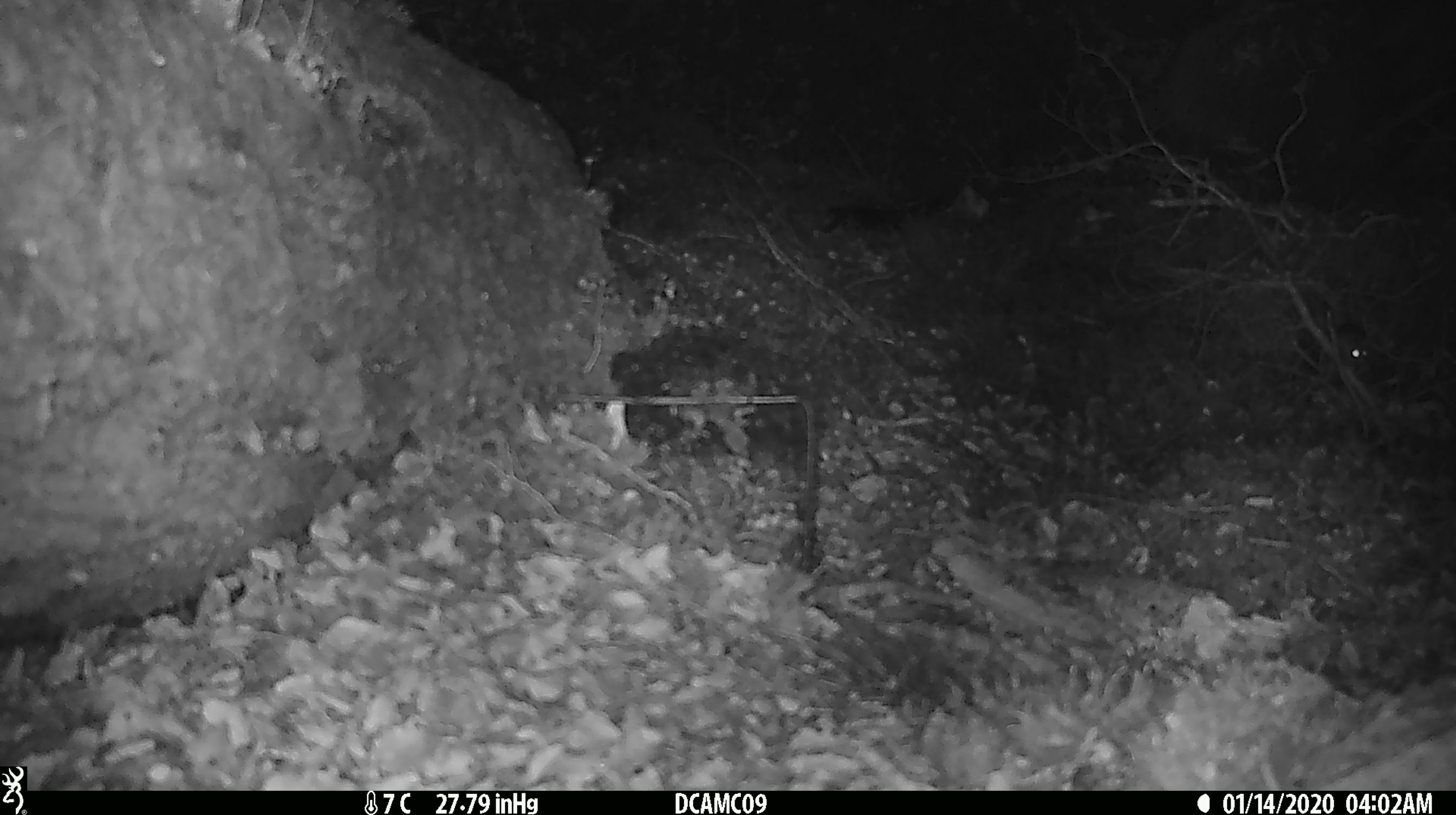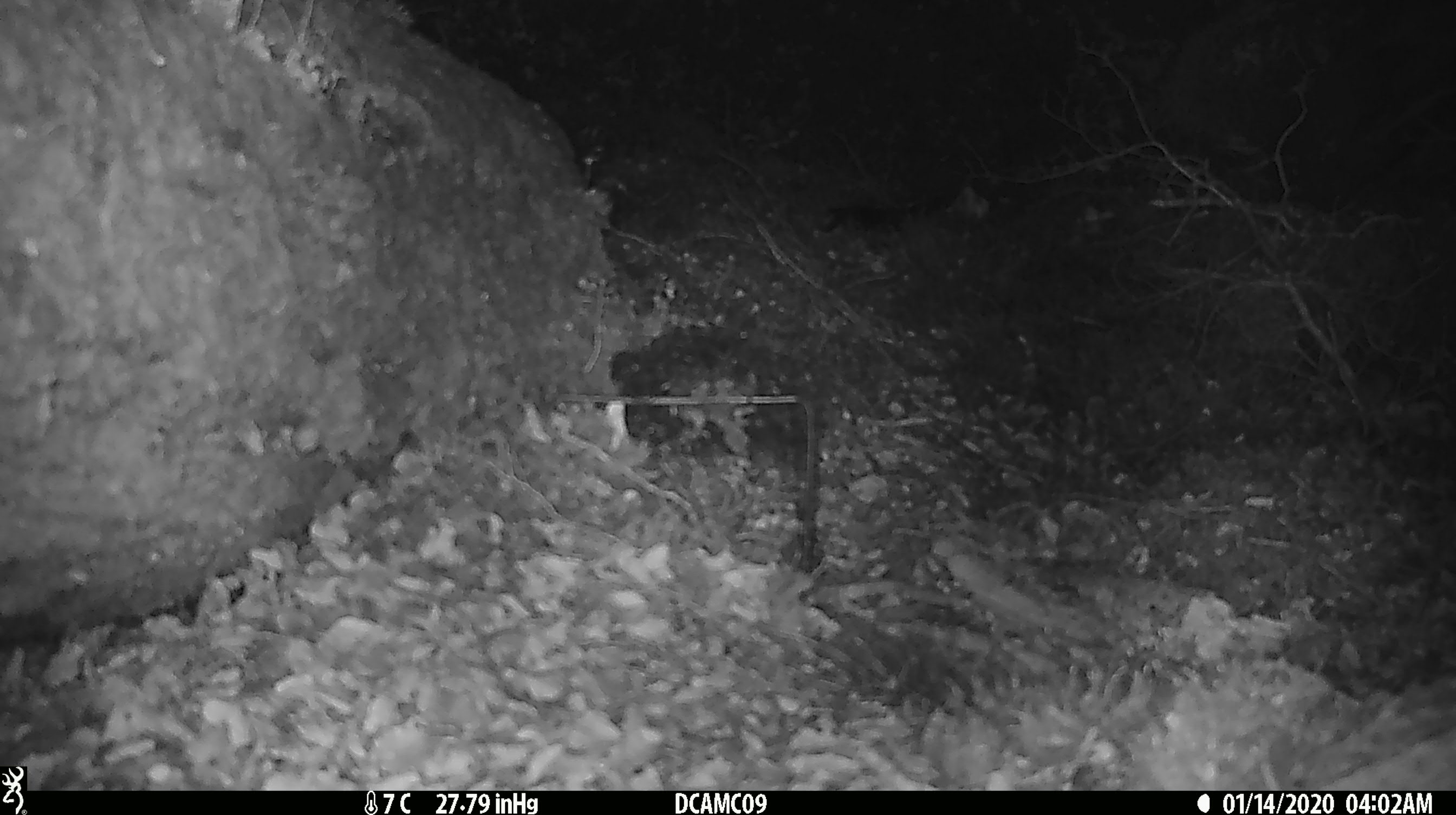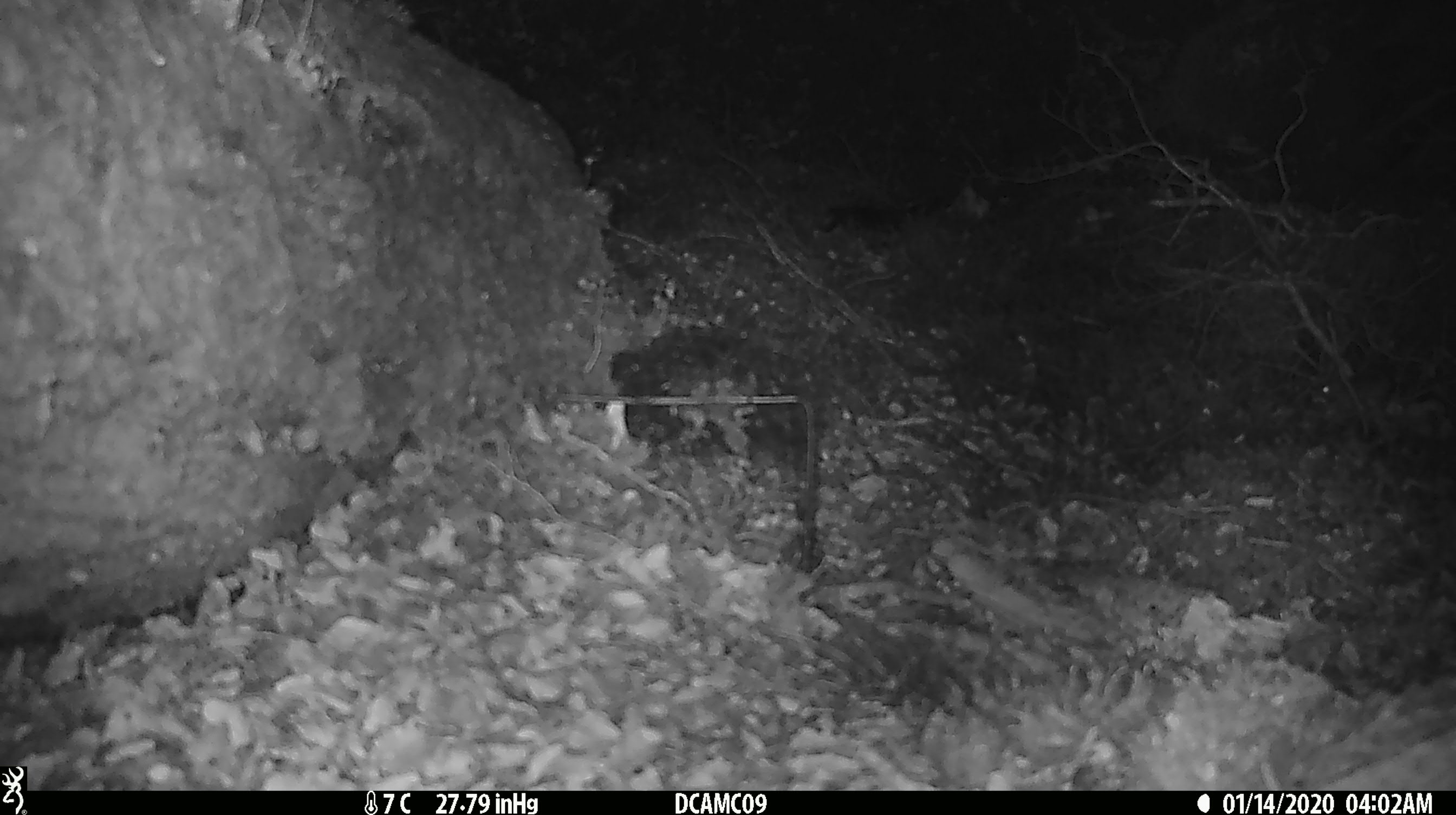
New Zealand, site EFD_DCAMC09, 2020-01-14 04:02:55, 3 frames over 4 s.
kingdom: Animalia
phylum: Chordata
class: Mammalia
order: Rodentia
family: Muridae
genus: Mus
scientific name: Mus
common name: mouse